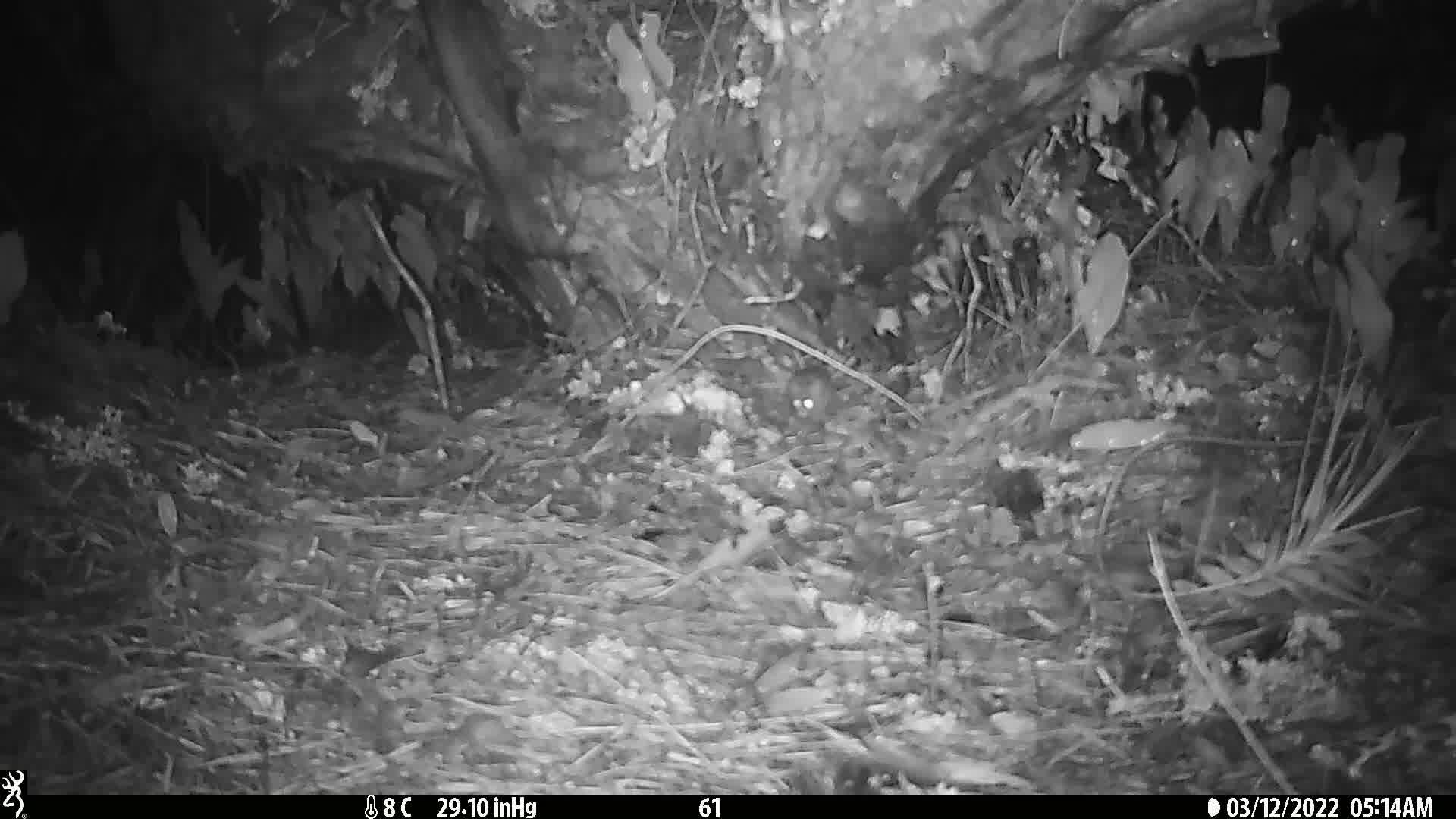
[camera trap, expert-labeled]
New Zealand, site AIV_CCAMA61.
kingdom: Animalia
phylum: Chordata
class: Mammalia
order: Rodentia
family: Muridae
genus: Mus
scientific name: Mus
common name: mouse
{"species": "mouse (Mus)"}